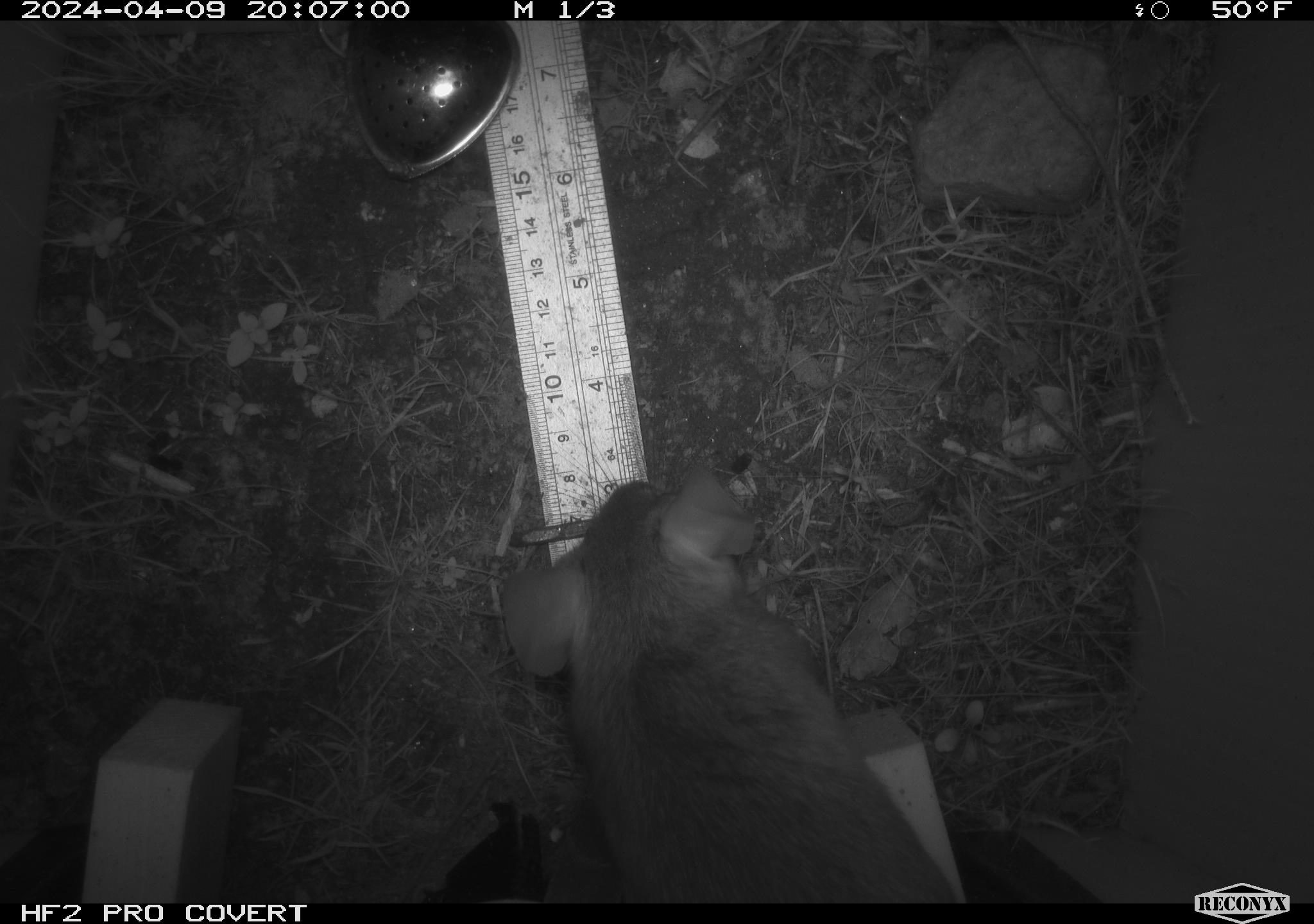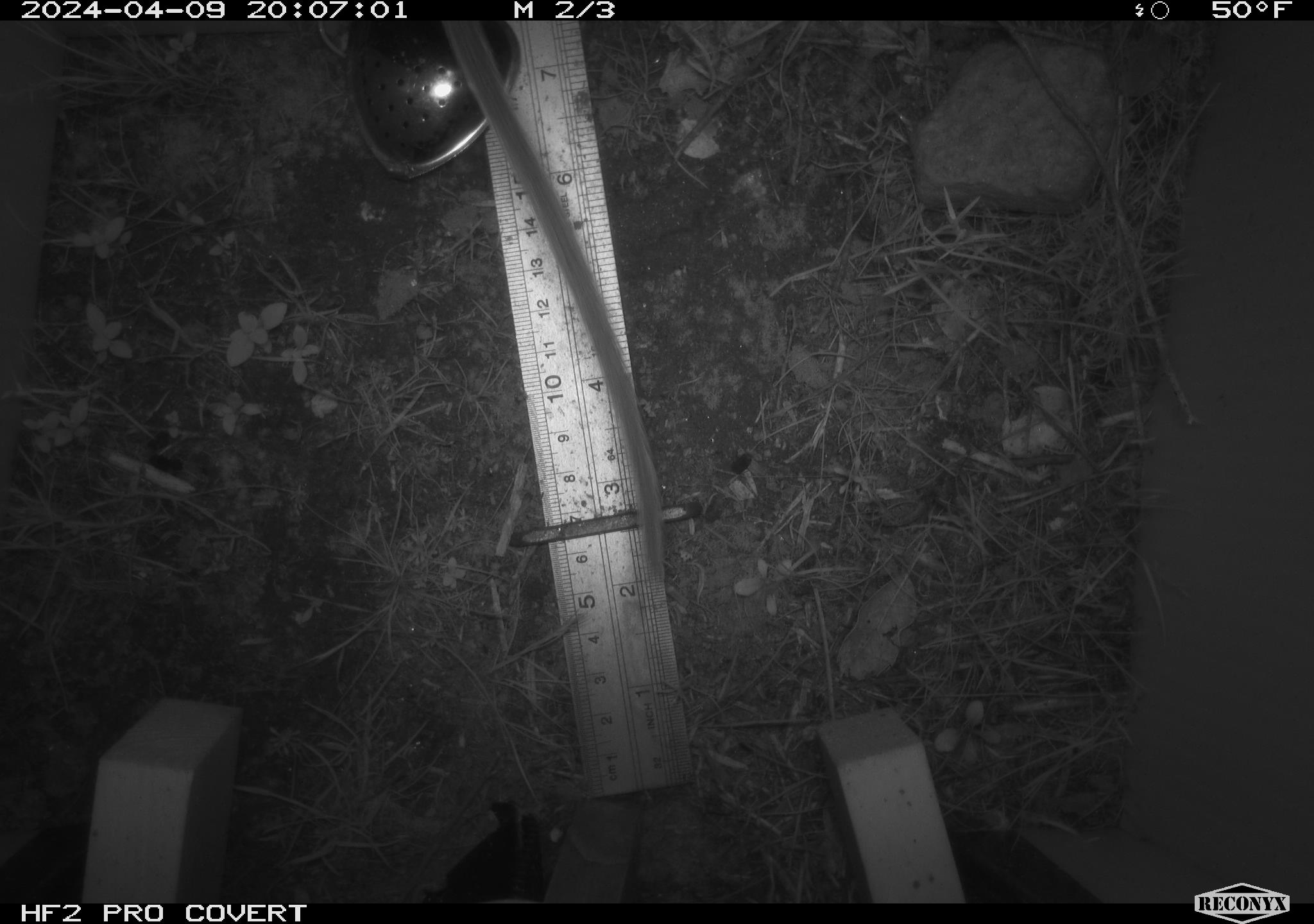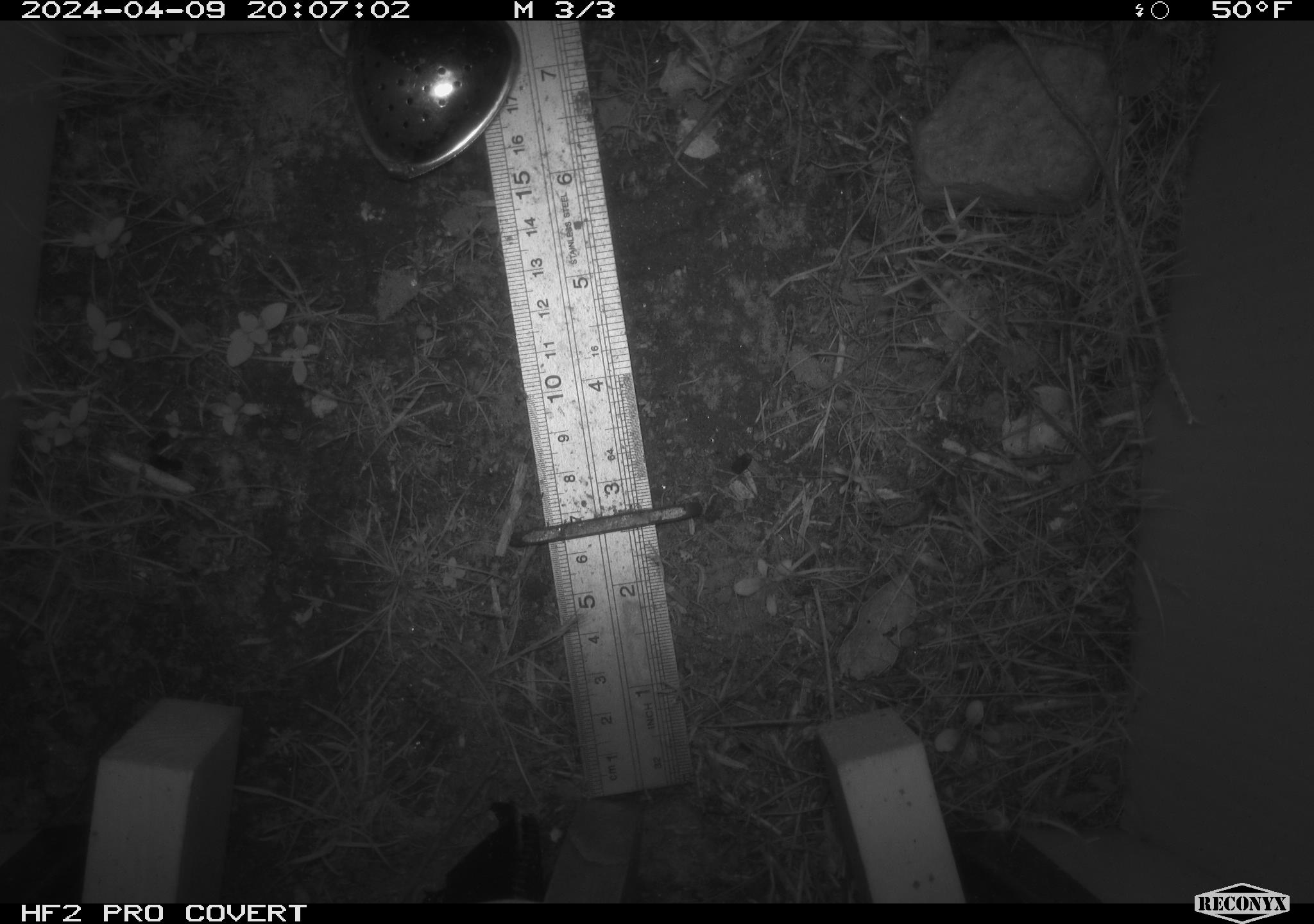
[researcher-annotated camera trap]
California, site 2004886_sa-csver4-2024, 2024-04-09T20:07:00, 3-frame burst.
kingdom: Animalia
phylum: Chordata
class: Mammalia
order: Rodentia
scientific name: Rodentia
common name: woodrat or rat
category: woodrat or rat species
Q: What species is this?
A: Woodrat or rat species (woodrat or rat) (Rodentia).